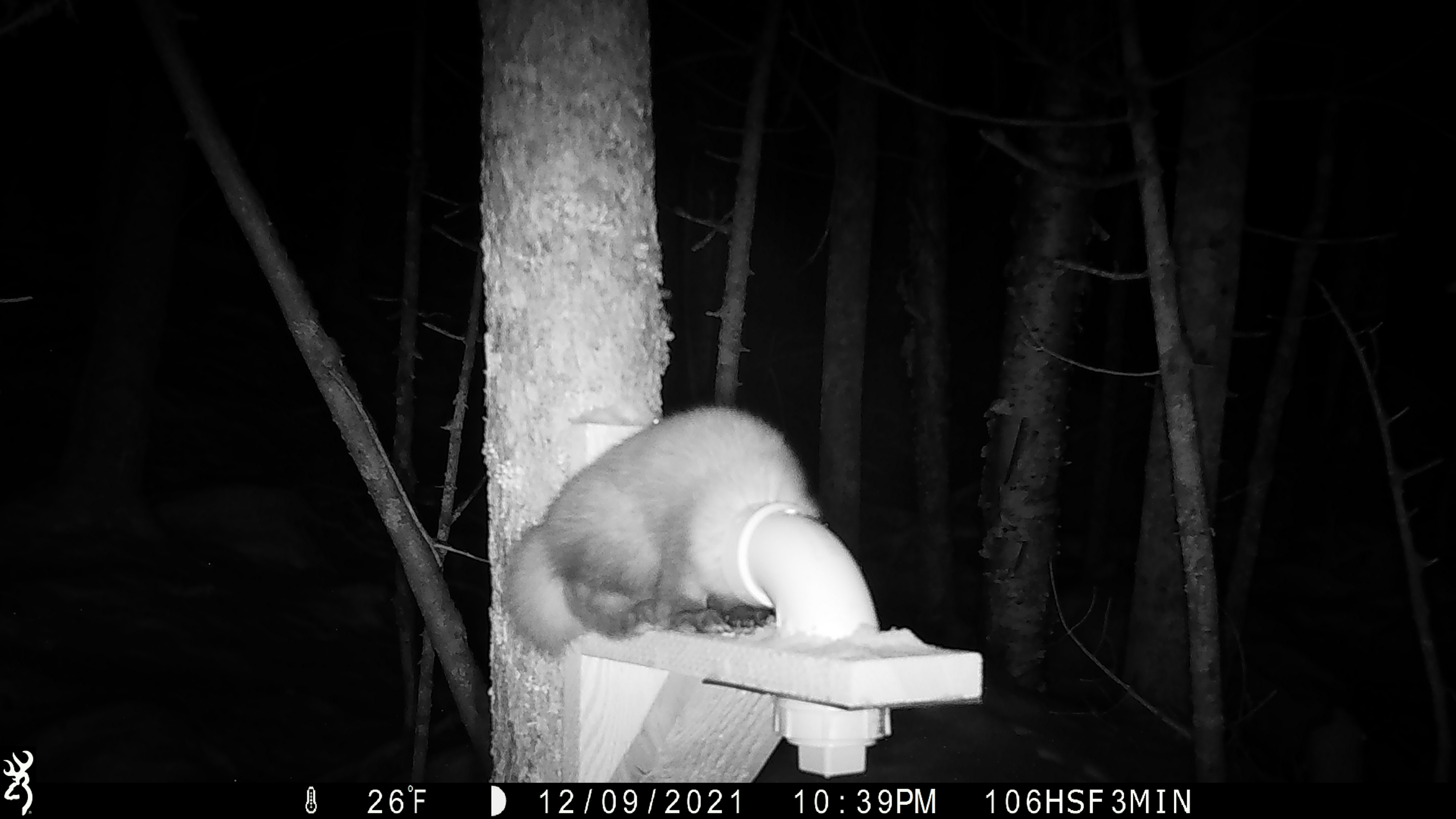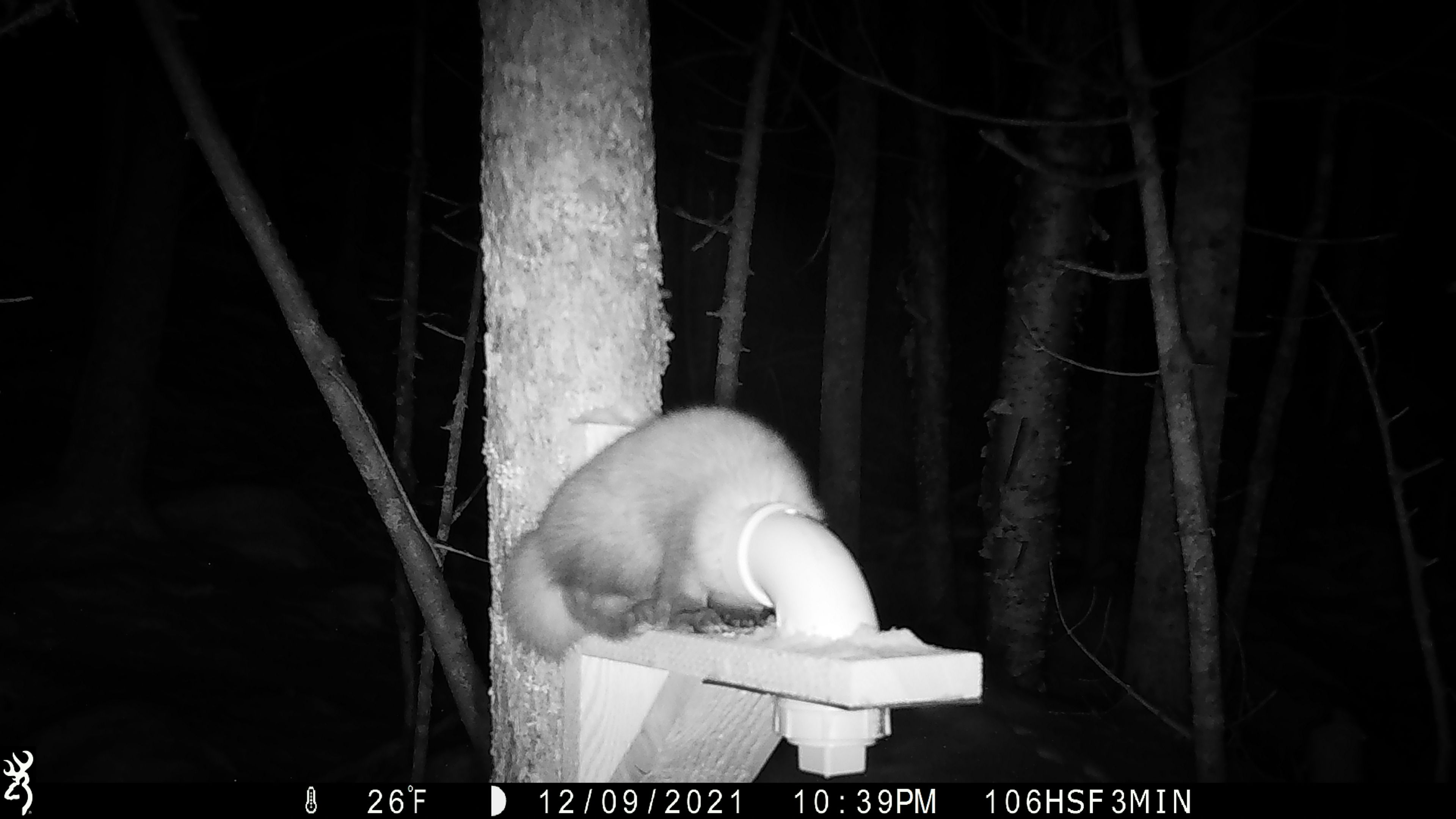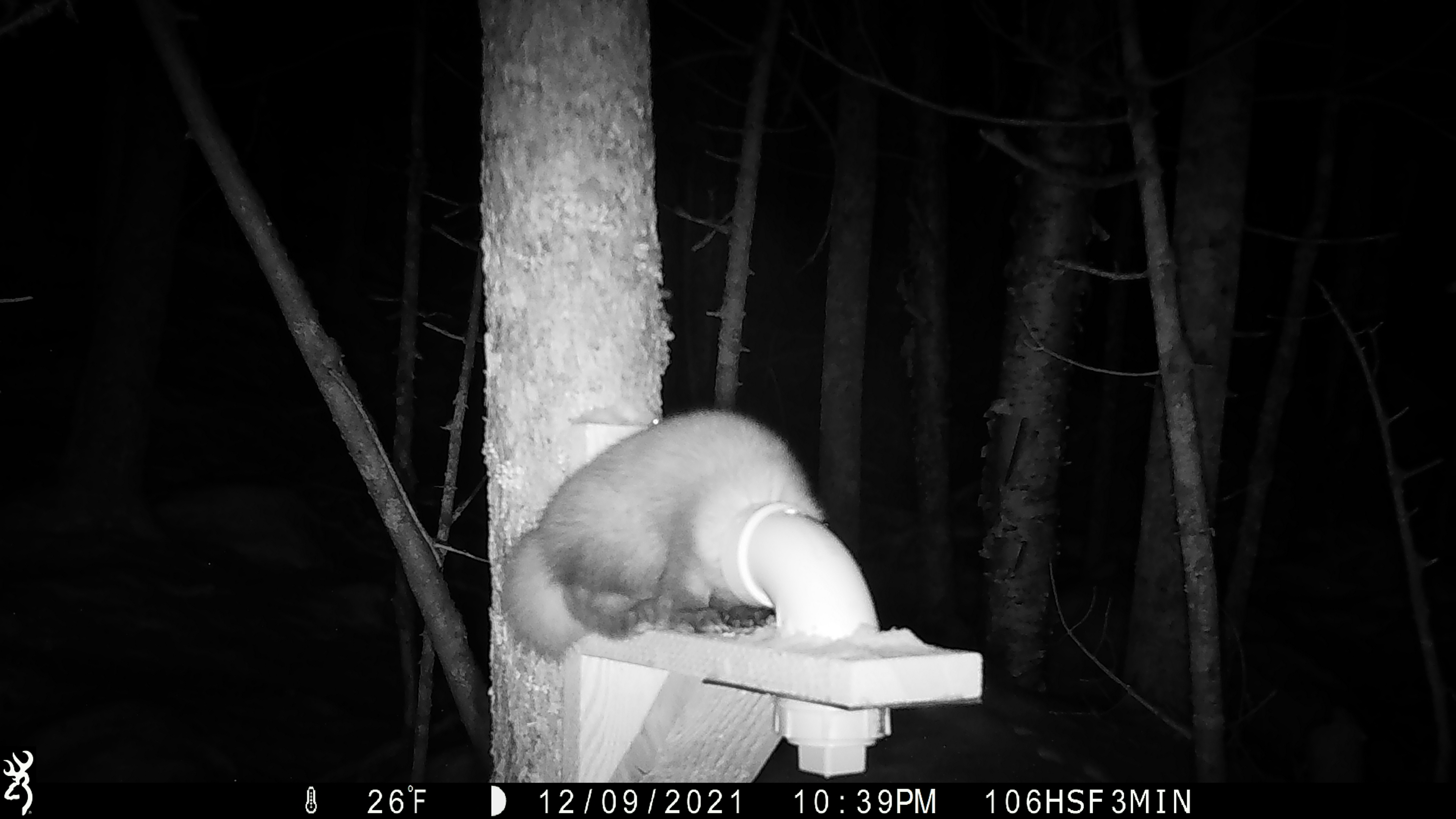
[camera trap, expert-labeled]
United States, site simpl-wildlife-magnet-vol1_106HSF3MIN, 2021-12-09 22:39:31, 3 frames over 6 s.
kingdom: Animalia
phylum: Chordata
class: Mammalia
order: Carnivora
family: Mustelidae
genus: Martes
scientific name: Martes americana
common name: american marten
American marten (Martes americana).